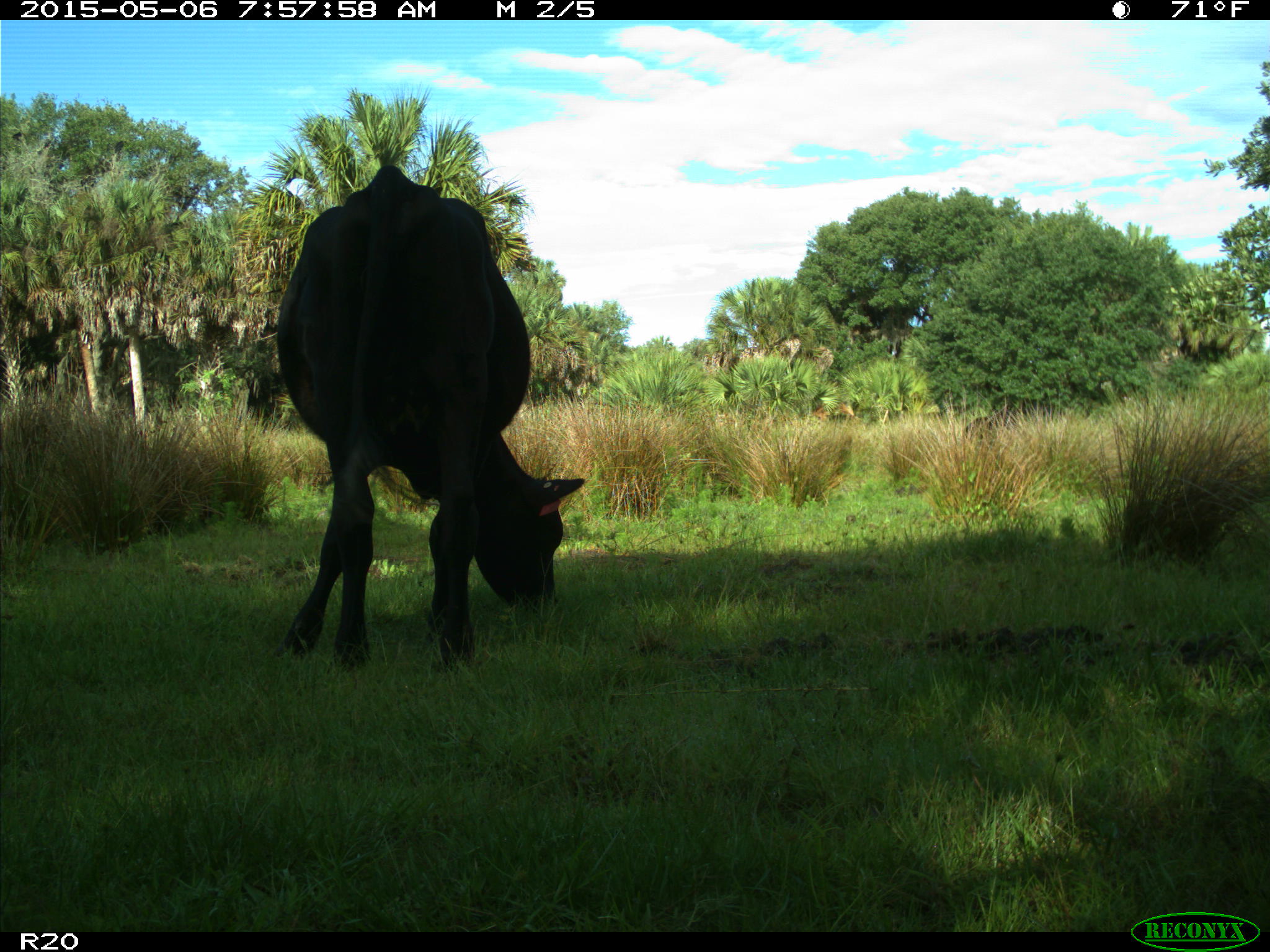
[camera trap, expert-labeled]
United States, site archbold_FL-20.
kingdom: Animalia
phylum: Chordata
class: Mammalia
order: Artiodactyla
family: Bovidae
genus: Bos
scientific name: Bos taurus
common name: domestic cow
Bos taurus (domestic cow).